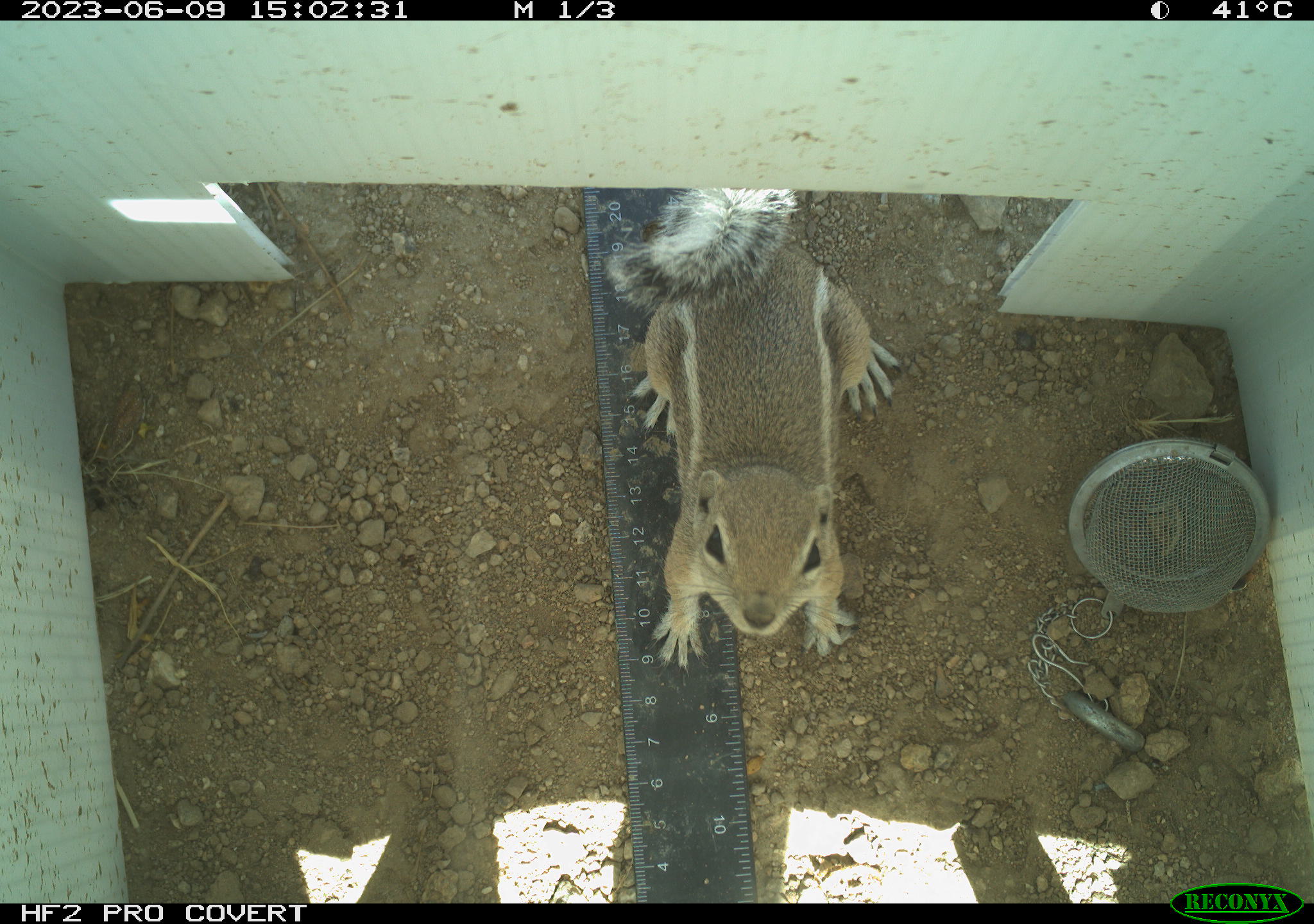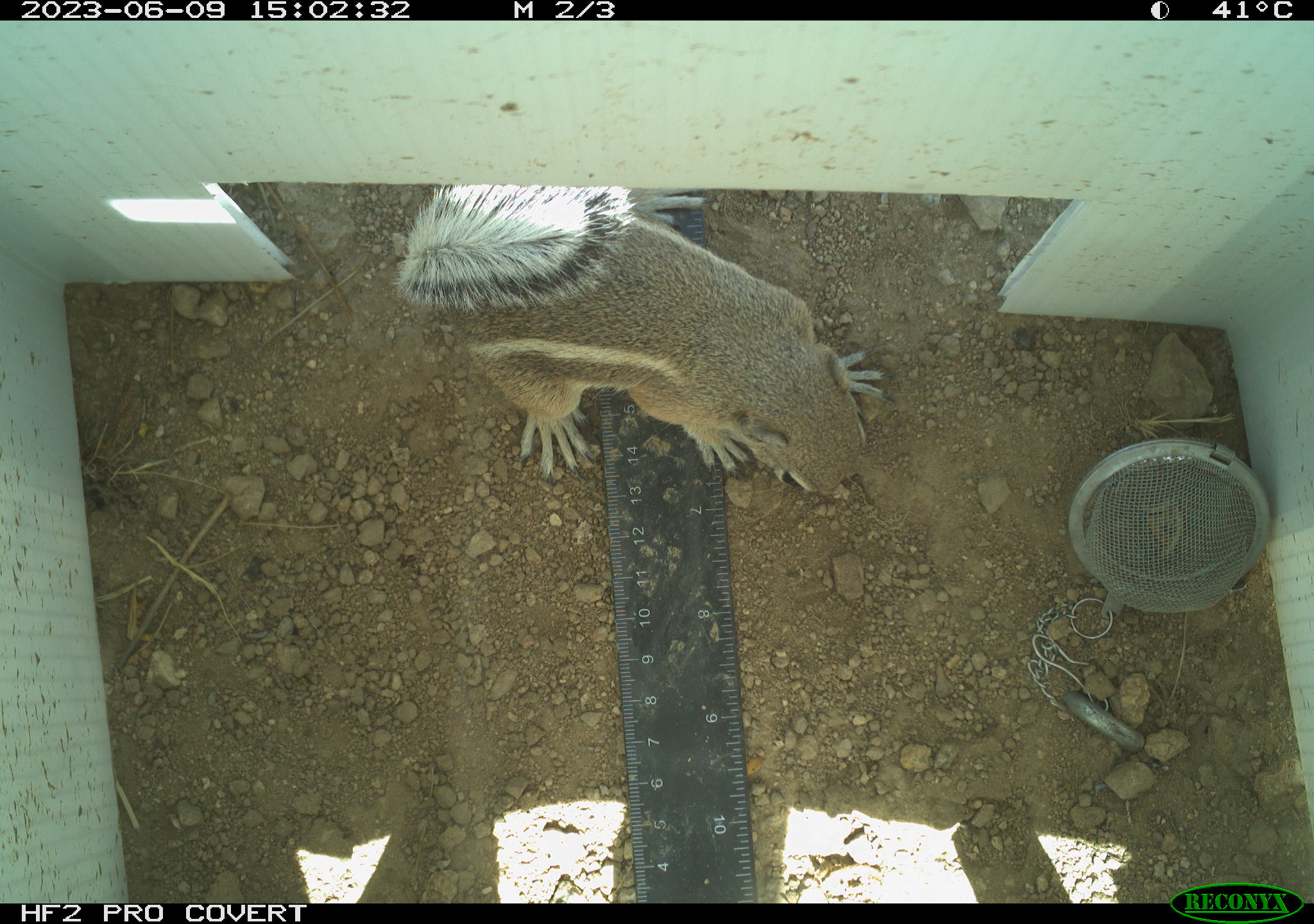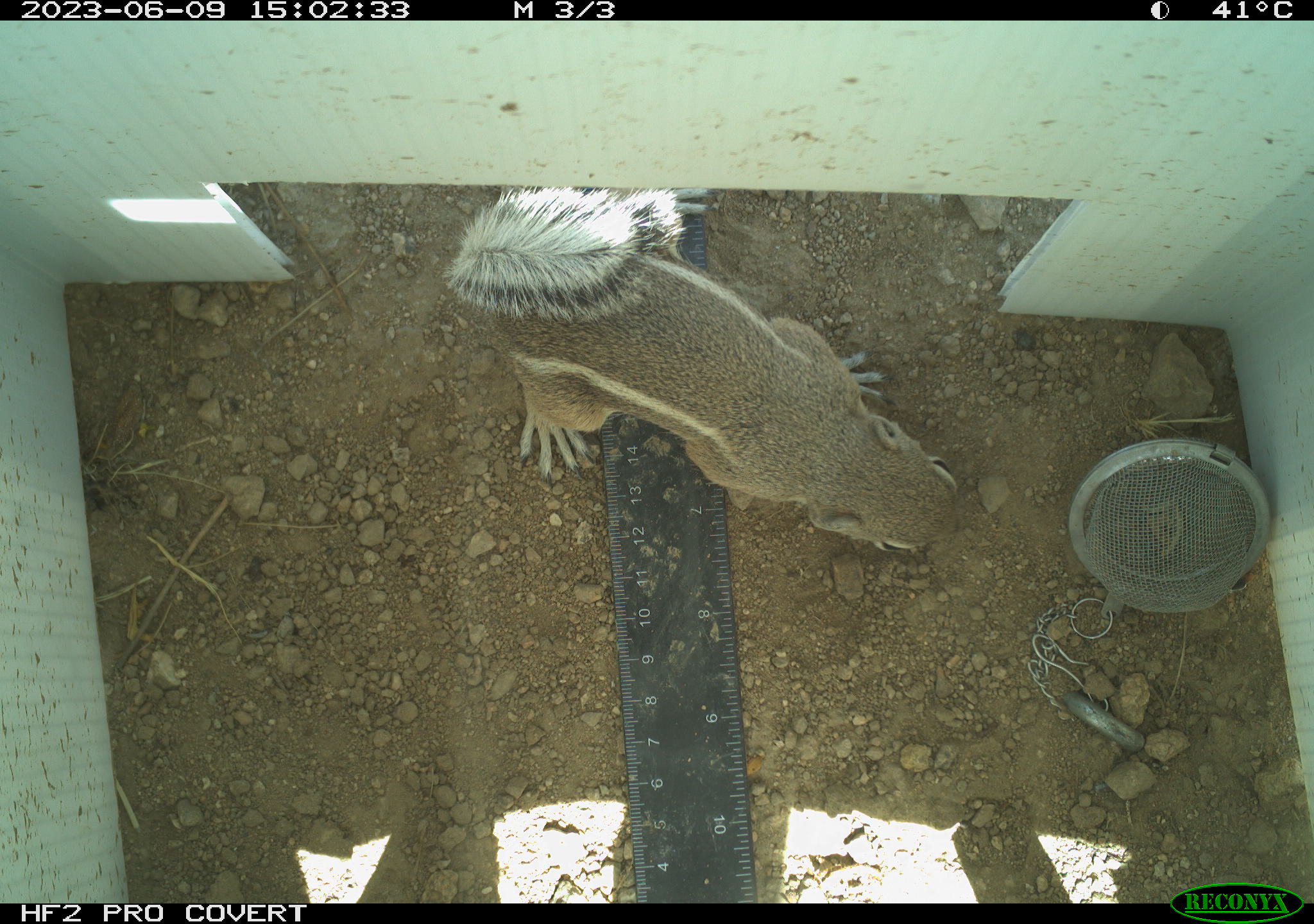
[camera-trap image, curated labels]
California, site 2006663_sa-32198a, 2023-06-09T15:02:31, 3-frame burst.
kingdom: Animalia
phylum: Chordata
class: Mammalia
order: Rodentia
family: Sciuridae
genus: Ammospermophilus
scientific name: Ammospermophilus leucurus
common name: white-tailed antelope squirrel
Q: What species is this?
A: White-tailed antelope squirrel (Ammospermophilus leucurus).